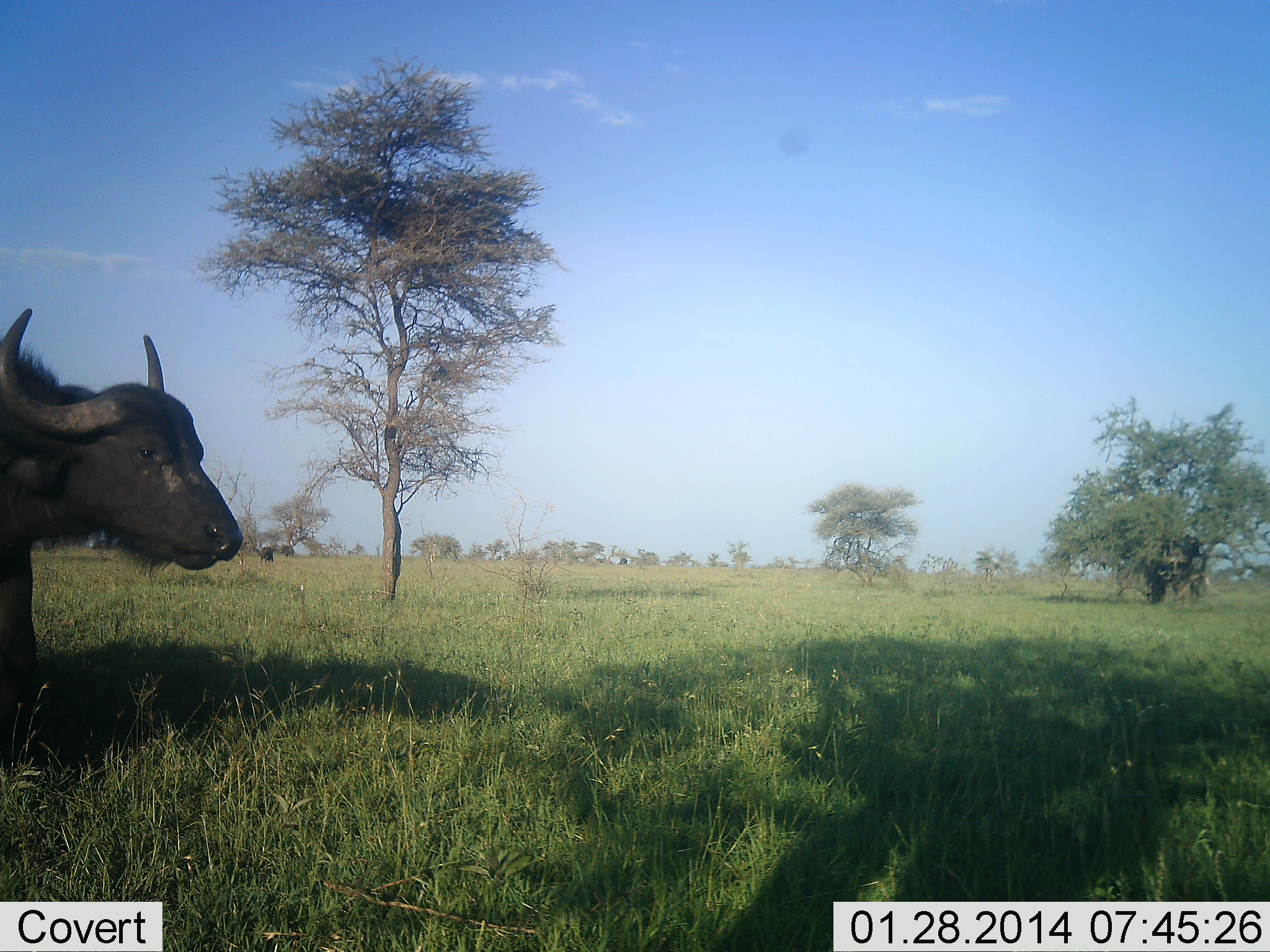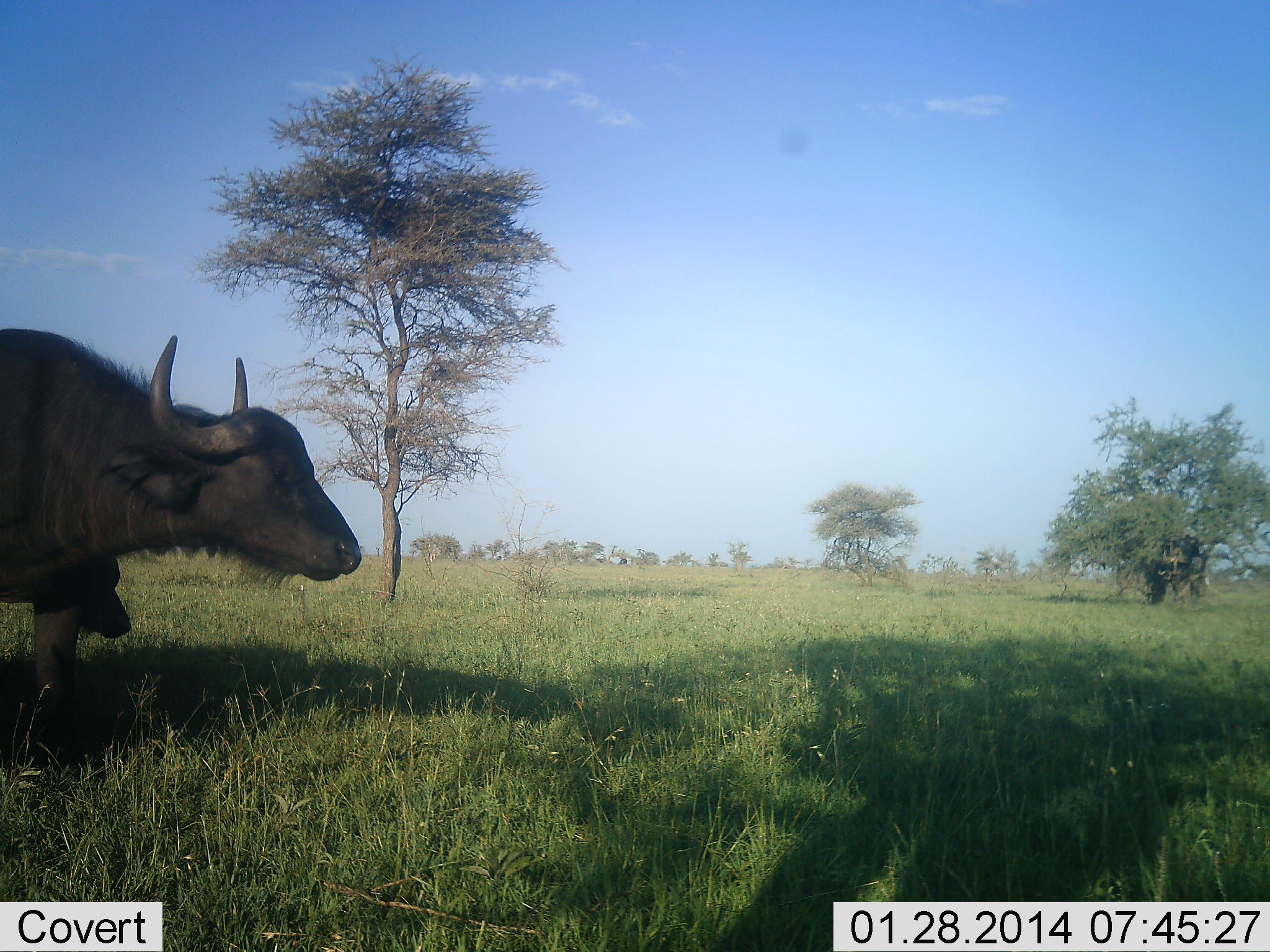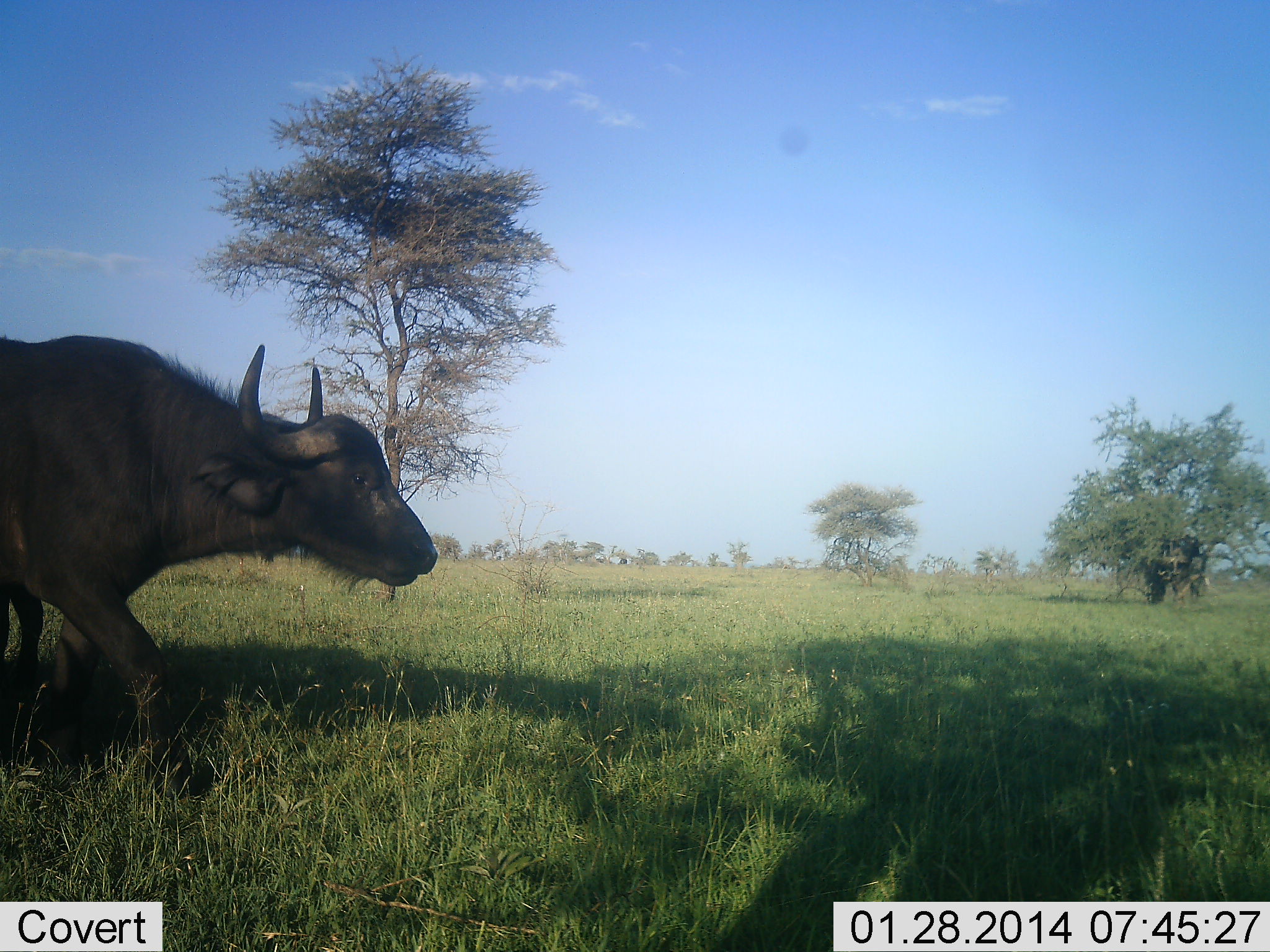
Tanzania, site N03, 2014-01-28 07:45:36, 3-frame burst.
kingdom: Animalia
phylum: Chordata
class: Mammalia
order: Artiodactyla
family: Bovidae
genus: Syncerus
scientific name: Syncerus caffer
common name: cape buffalo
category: buffalo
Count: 2.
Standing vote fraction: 10%.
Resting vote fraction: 0%.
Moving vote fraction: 90%.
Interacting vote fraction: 0%.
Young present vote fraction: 30%.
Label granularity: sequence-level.